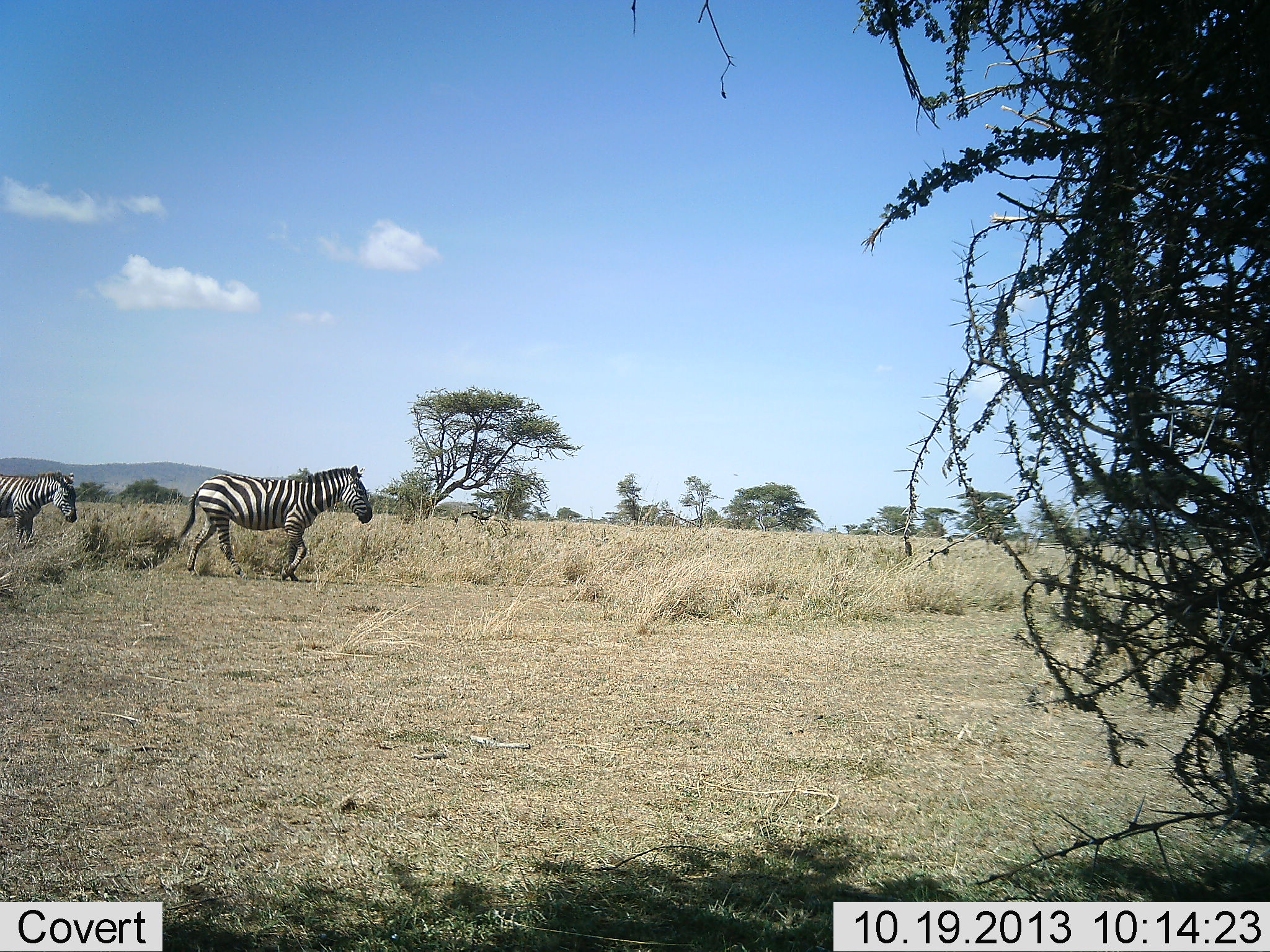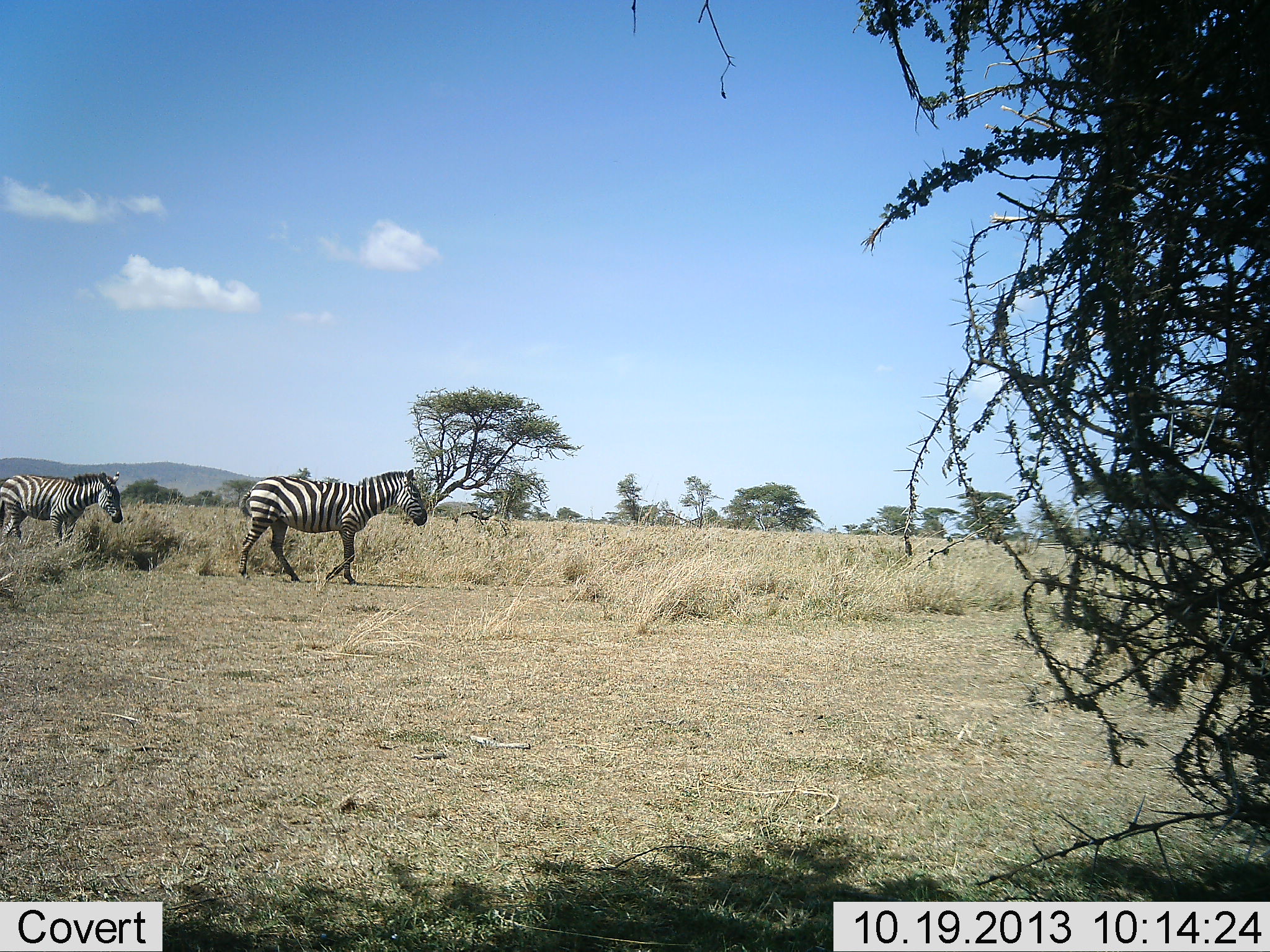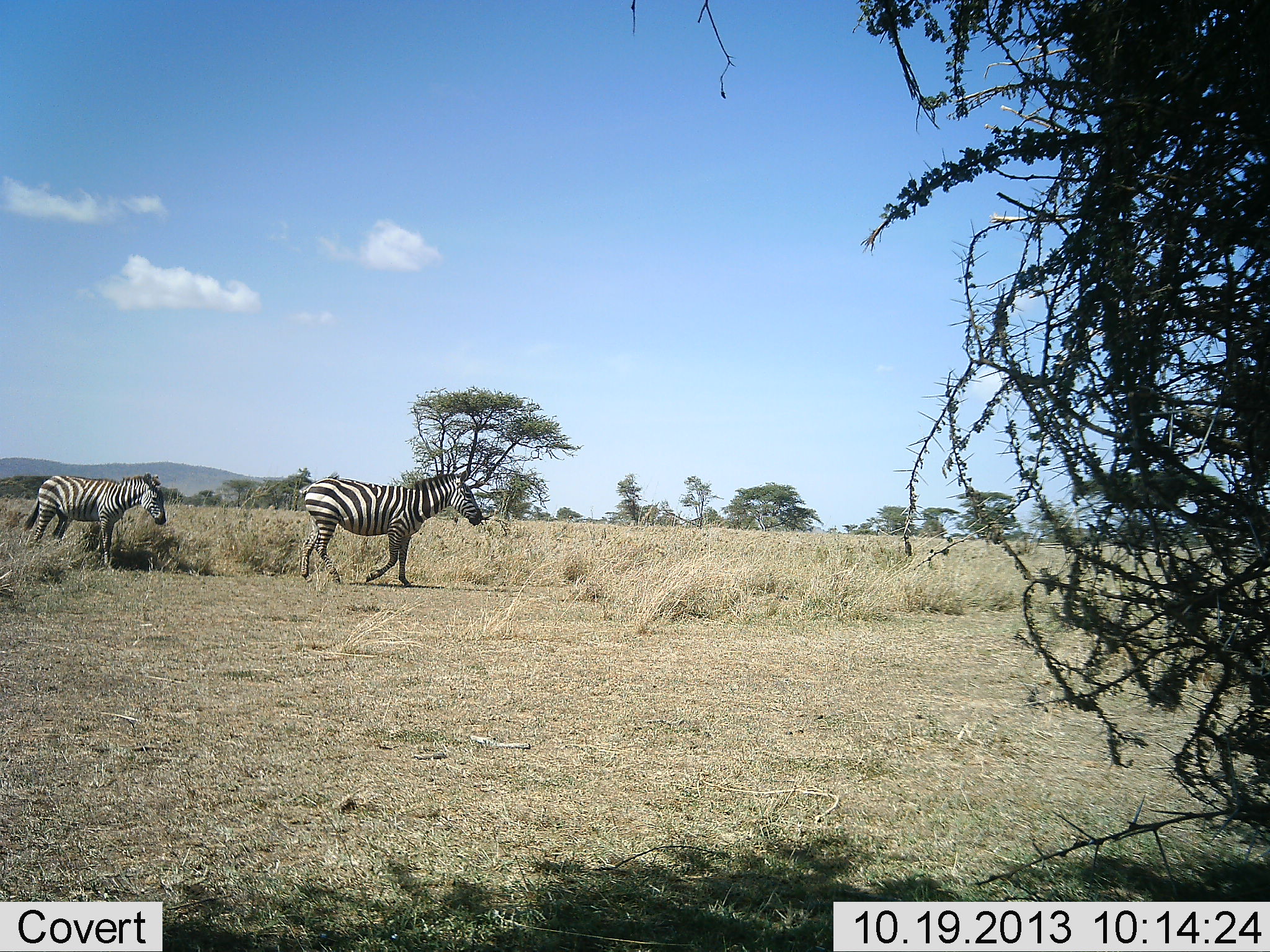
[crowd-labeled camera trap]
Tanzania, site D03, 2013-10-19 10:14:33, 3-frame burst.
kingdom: Animalia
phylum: Chordata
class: Mammalia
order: Perissodactyla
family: Equidae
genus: Equus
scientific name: Equus quagga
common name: plains zebra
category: zebra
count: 2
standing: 0%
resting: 0%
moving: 100%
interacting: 0%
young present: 0%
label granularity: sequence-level